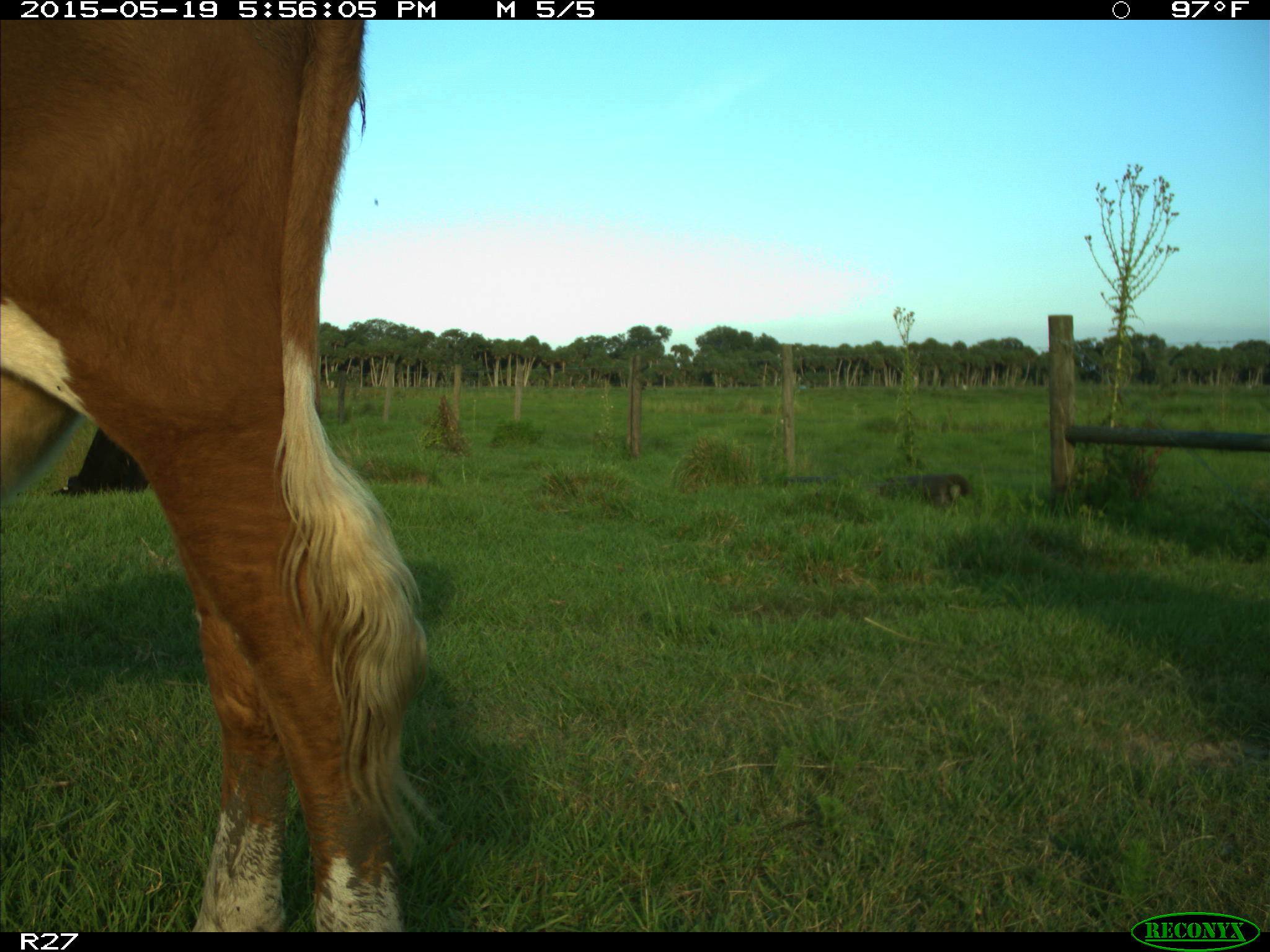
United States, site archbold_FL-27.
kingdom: Animalia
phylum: Chordata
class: Mammalia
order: Artiodactyla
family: Bovidae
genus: Bos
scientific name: Bos taurus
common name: domestic cow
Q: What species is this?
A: Bos taurus (domestic cow).